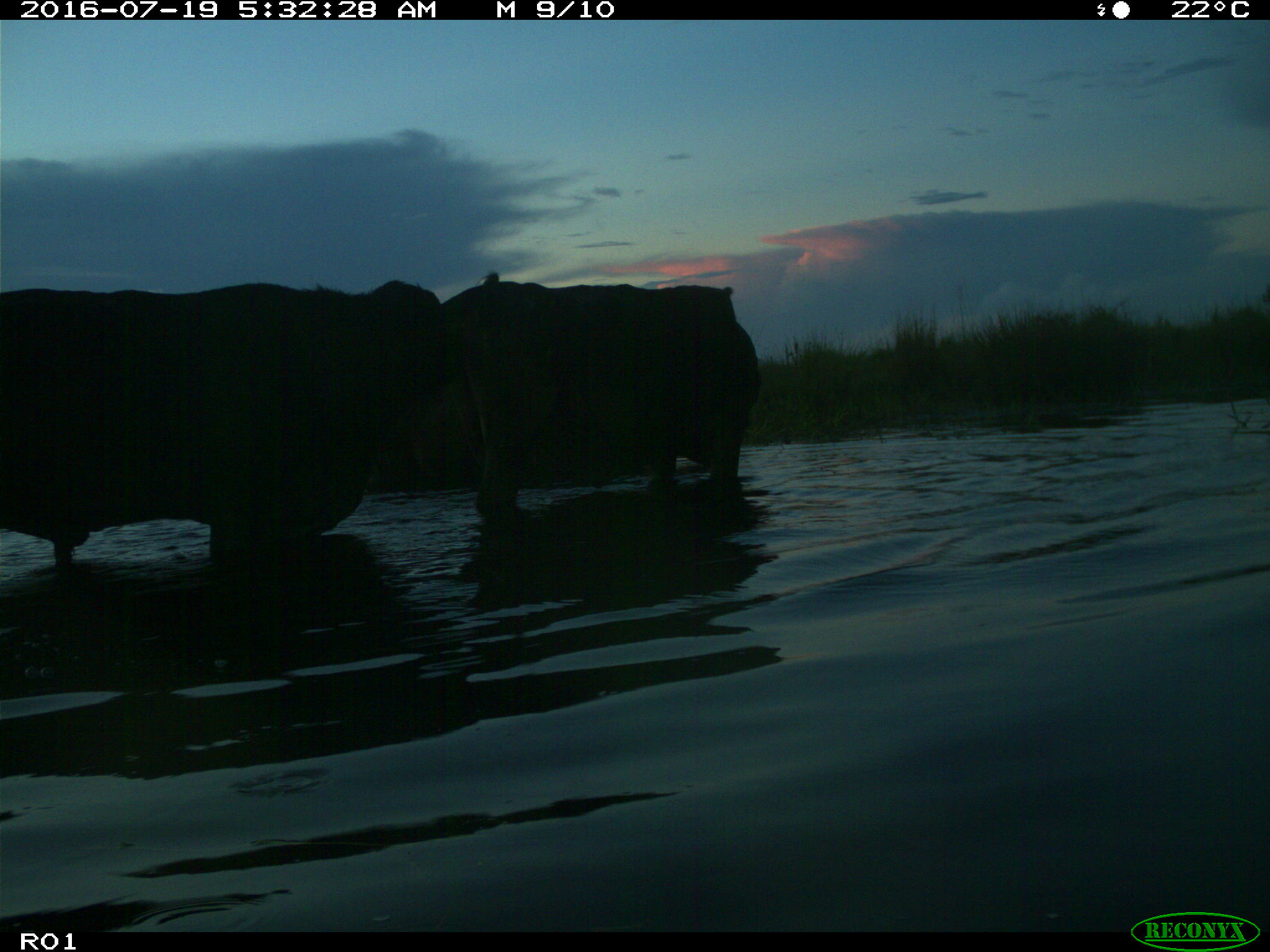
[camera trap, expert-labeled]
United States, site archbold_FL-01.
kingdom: Animalia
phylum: Chordata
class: Mammalia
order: Artiodactyla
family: Bovidae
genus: Bos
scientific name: Bos taurus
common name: domestic cow